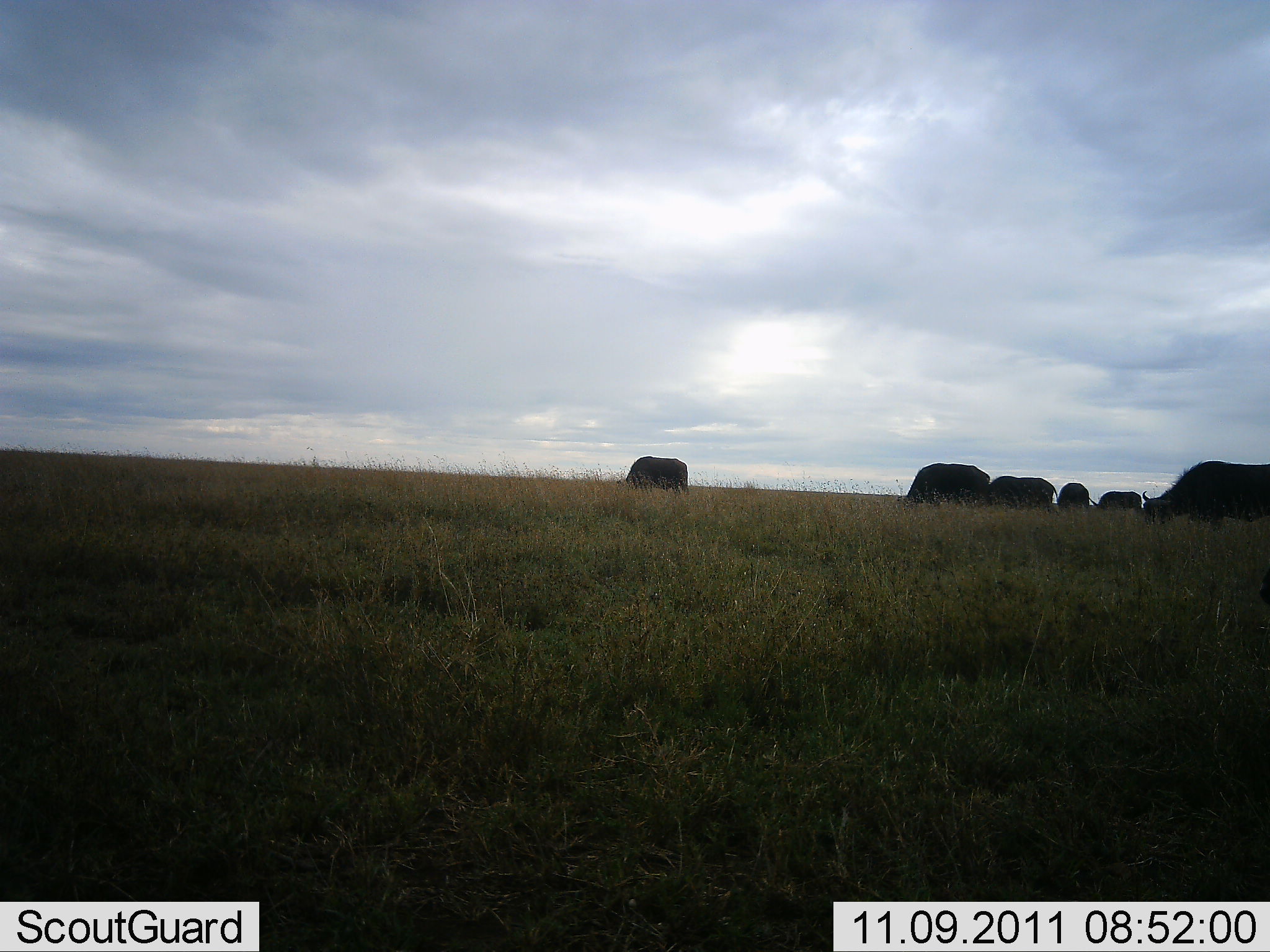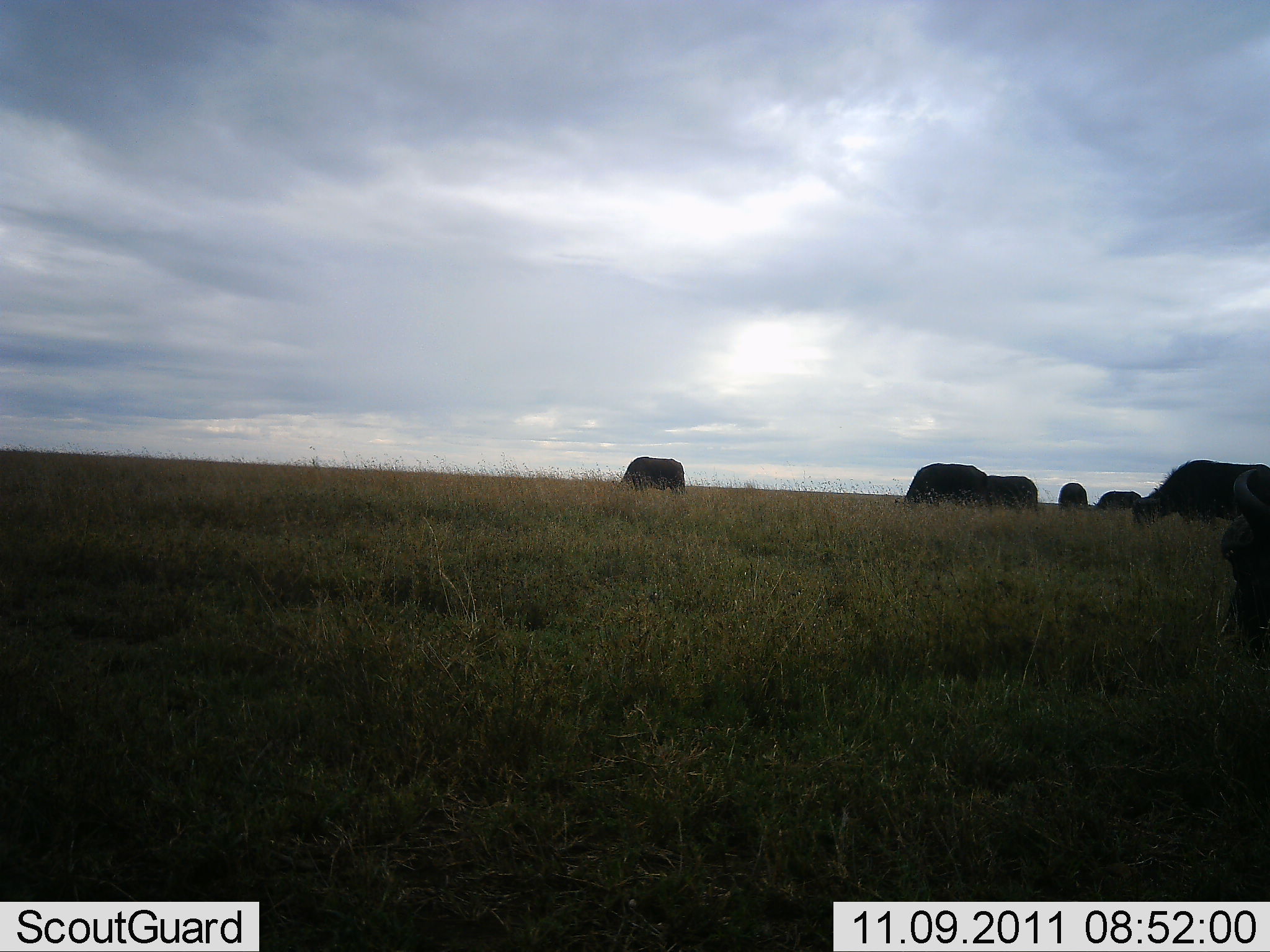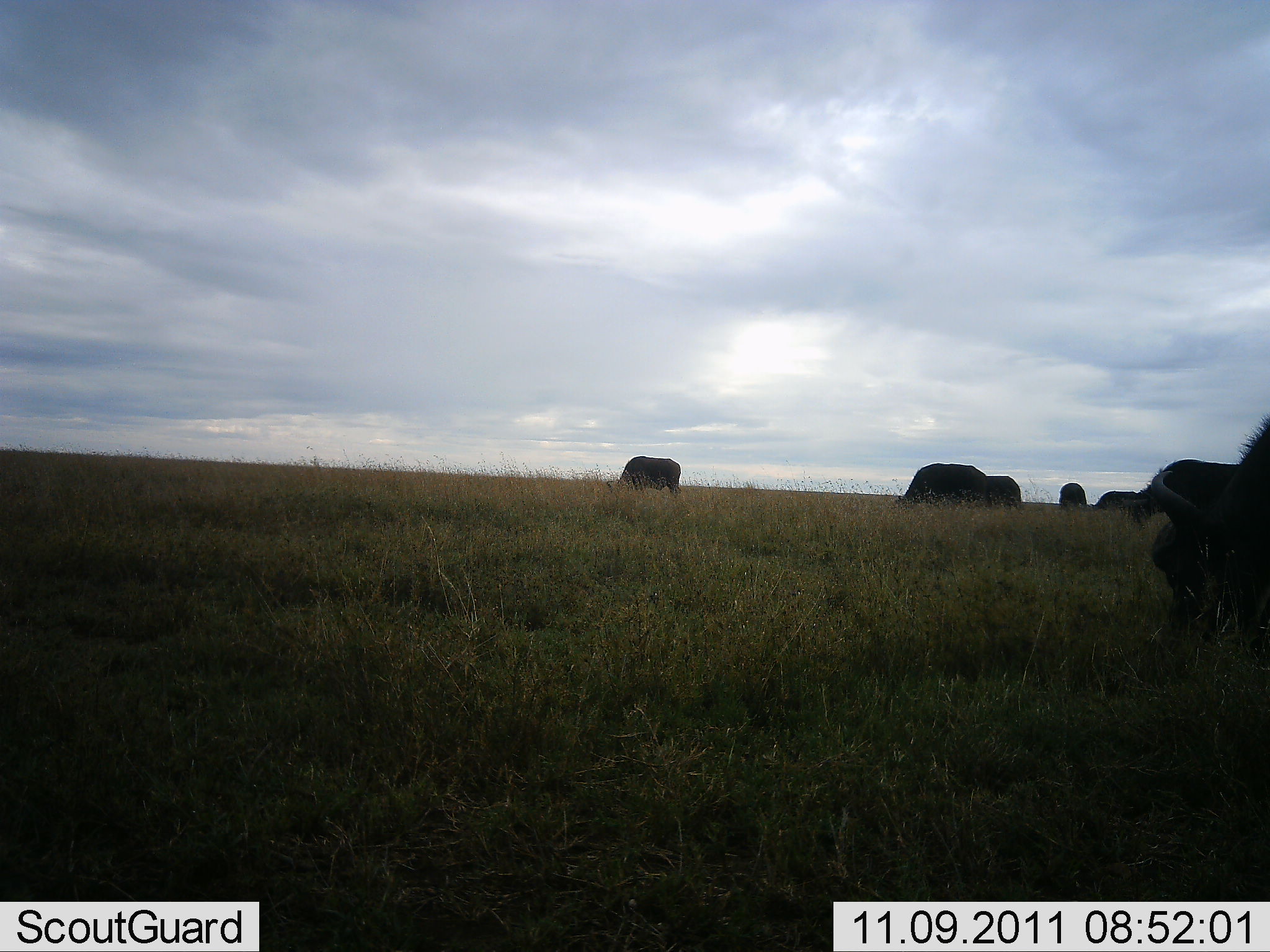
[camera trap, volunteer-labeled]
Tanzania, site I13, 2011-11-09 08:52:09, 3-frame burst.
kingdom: Animalia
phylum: Chordata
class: Mammalia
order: Artiodactyla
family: Bovidae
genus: Syncerus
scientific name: Syncerus caffer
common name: cape buffalo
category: buffalo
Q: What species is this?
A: Buffalo (cape buffalo) (Syncerus caffer).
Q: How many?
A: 7.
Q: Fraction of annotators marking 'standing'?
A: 11%.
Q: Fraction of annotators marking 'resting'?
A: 0%.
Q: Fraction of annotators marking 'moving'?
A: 33%.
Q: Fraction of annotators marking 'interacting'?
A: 0%.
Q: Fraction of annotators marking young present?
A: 0%.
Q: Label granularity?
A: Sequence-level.